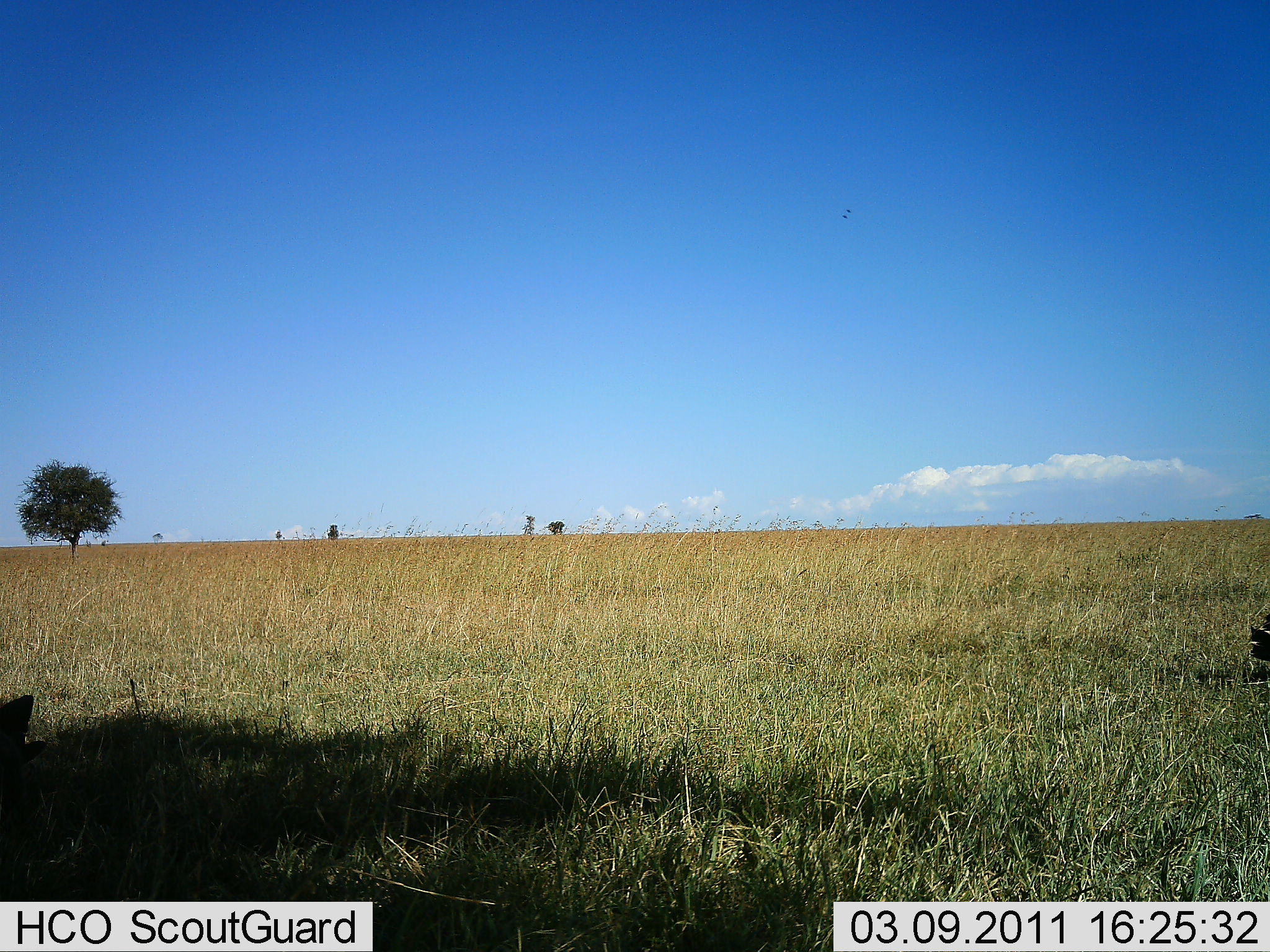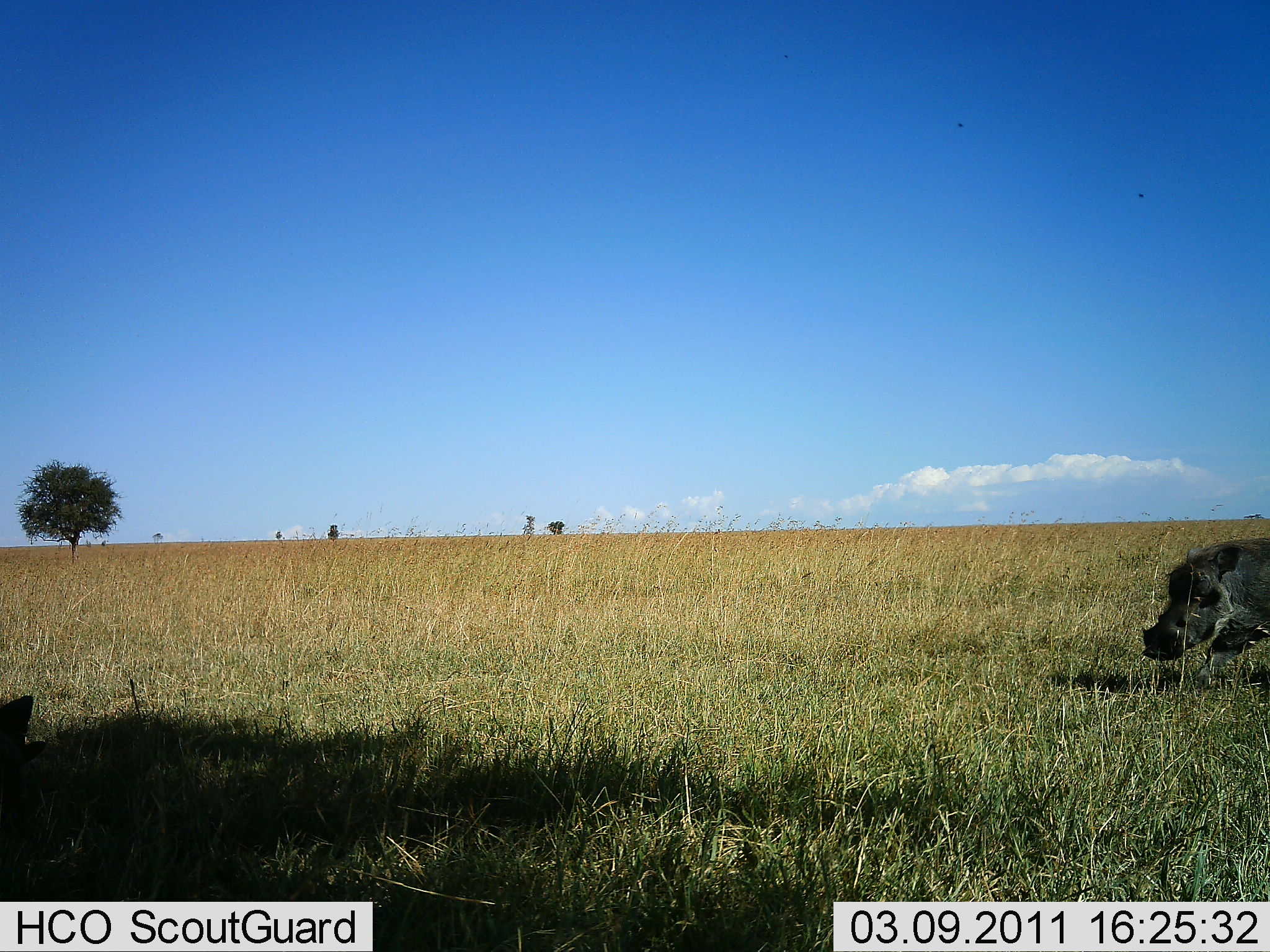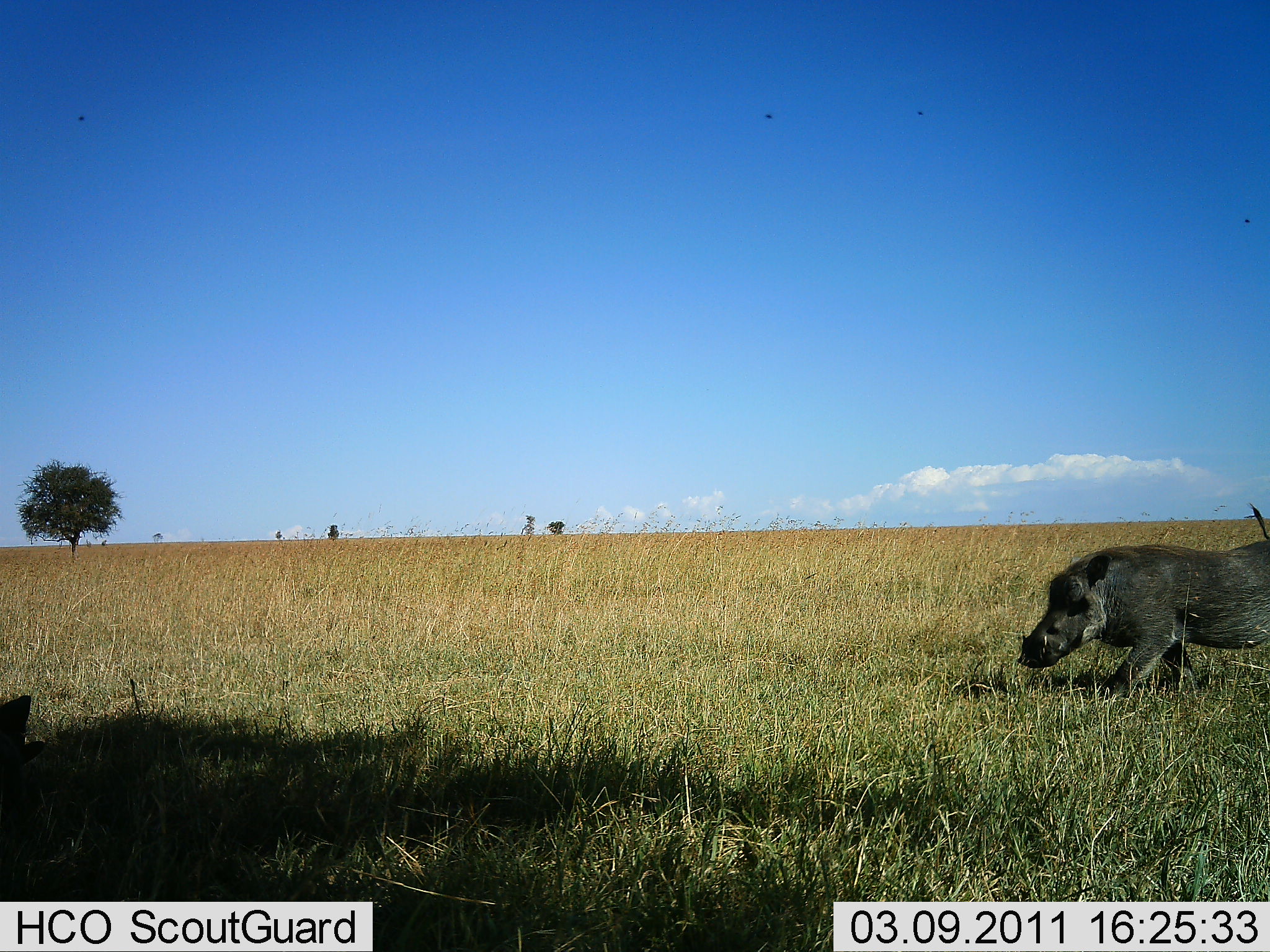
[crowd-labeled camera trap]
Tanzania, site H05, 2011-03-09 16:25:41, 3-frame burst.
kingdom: Animalia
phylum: Chordata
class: Mammalia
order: Artiodactyla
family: Suidae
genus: Phacochoerus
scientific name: Phacochoerus africanus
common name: warthog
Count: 1.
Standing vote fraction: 8%.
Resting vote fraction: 17%.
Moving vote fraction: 100%.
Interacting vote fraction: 0%.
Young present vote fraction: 0%.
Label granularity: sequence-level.